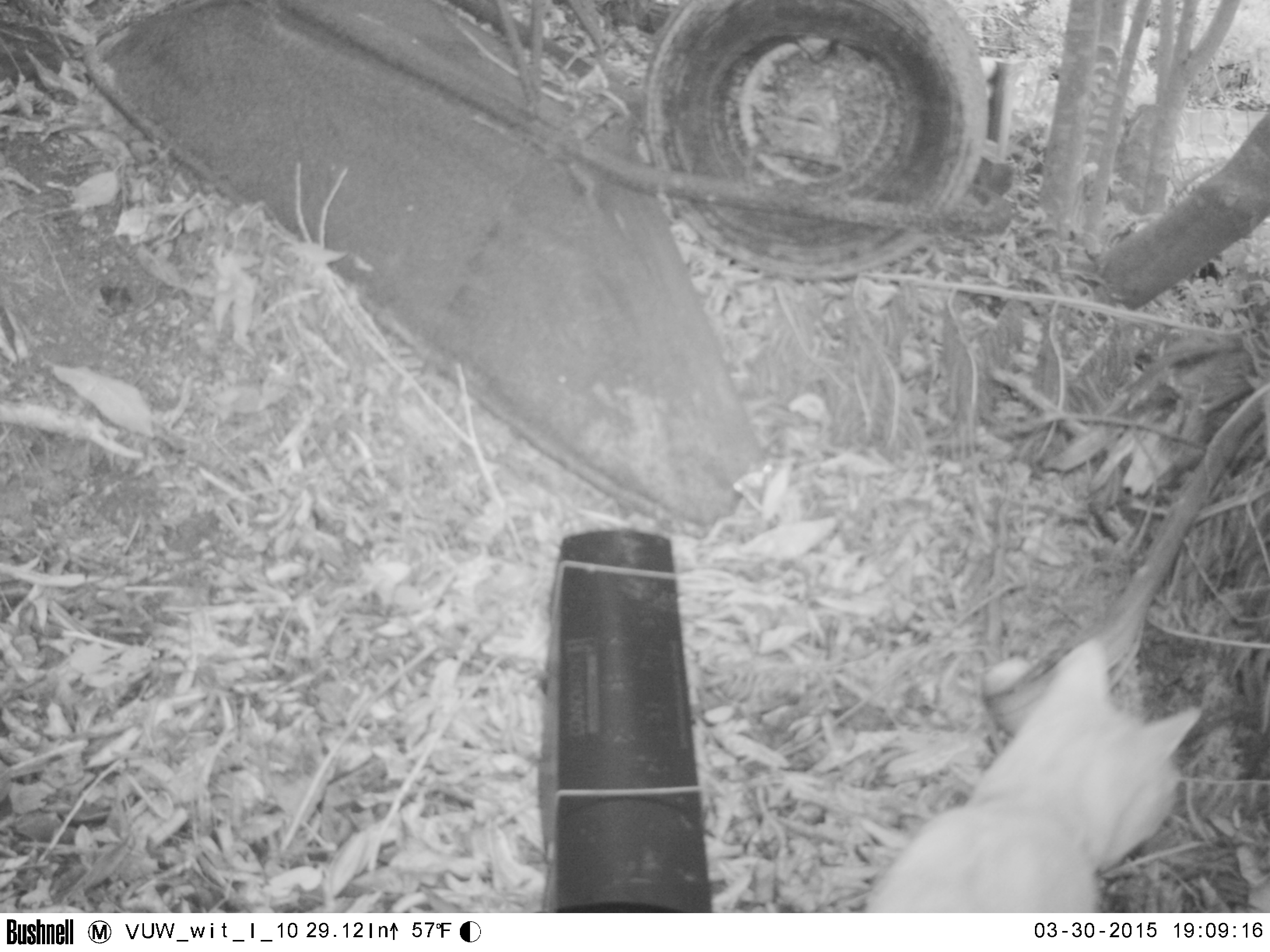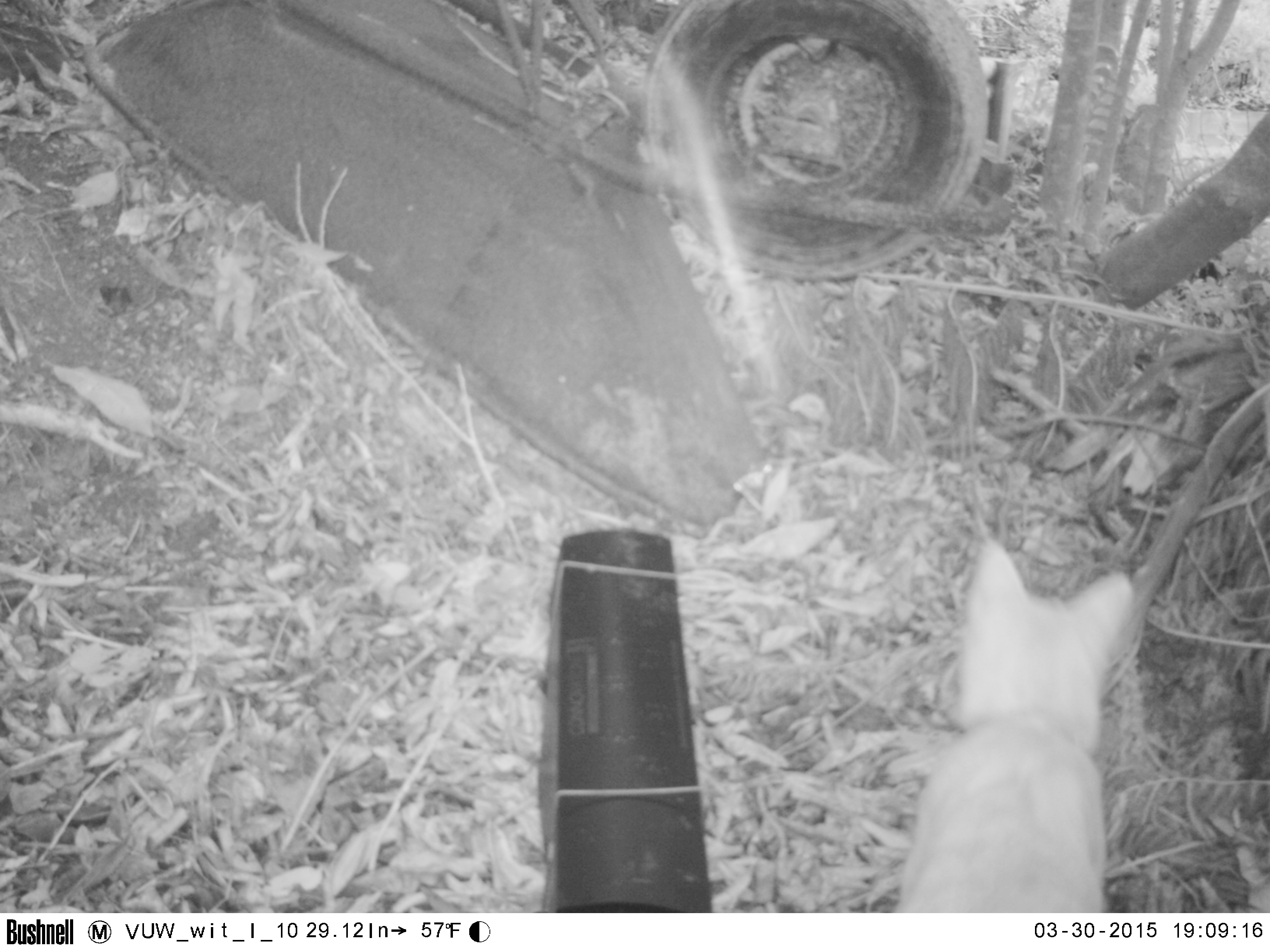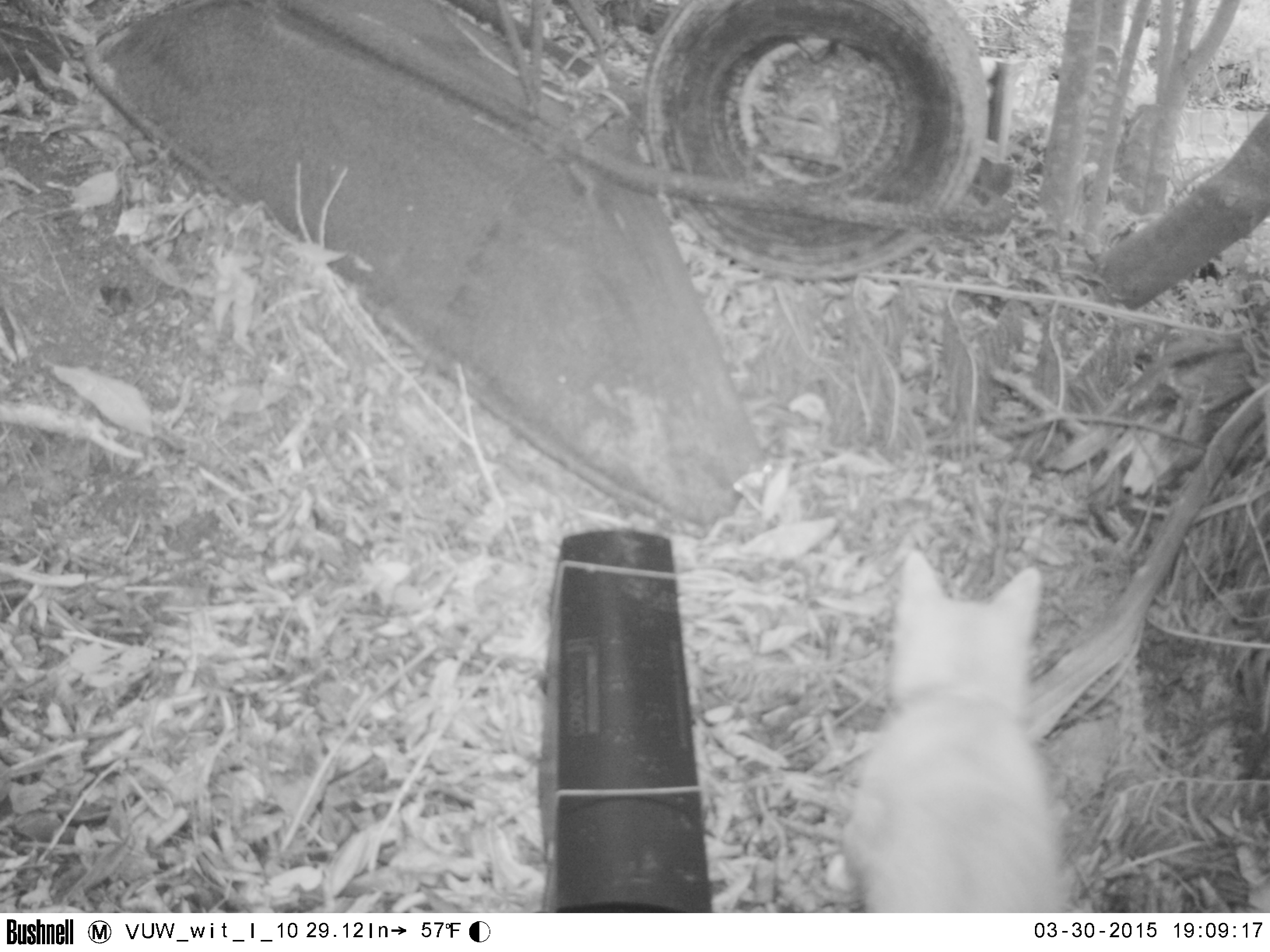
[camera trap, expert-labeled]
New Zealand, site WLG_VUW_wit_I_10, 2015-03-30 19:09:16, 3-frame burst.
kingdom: Animalia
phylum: Chordata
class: Mammalia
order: Carnivora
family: Felidae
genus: Felis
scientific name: Felis catus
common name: domestic cat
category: cat